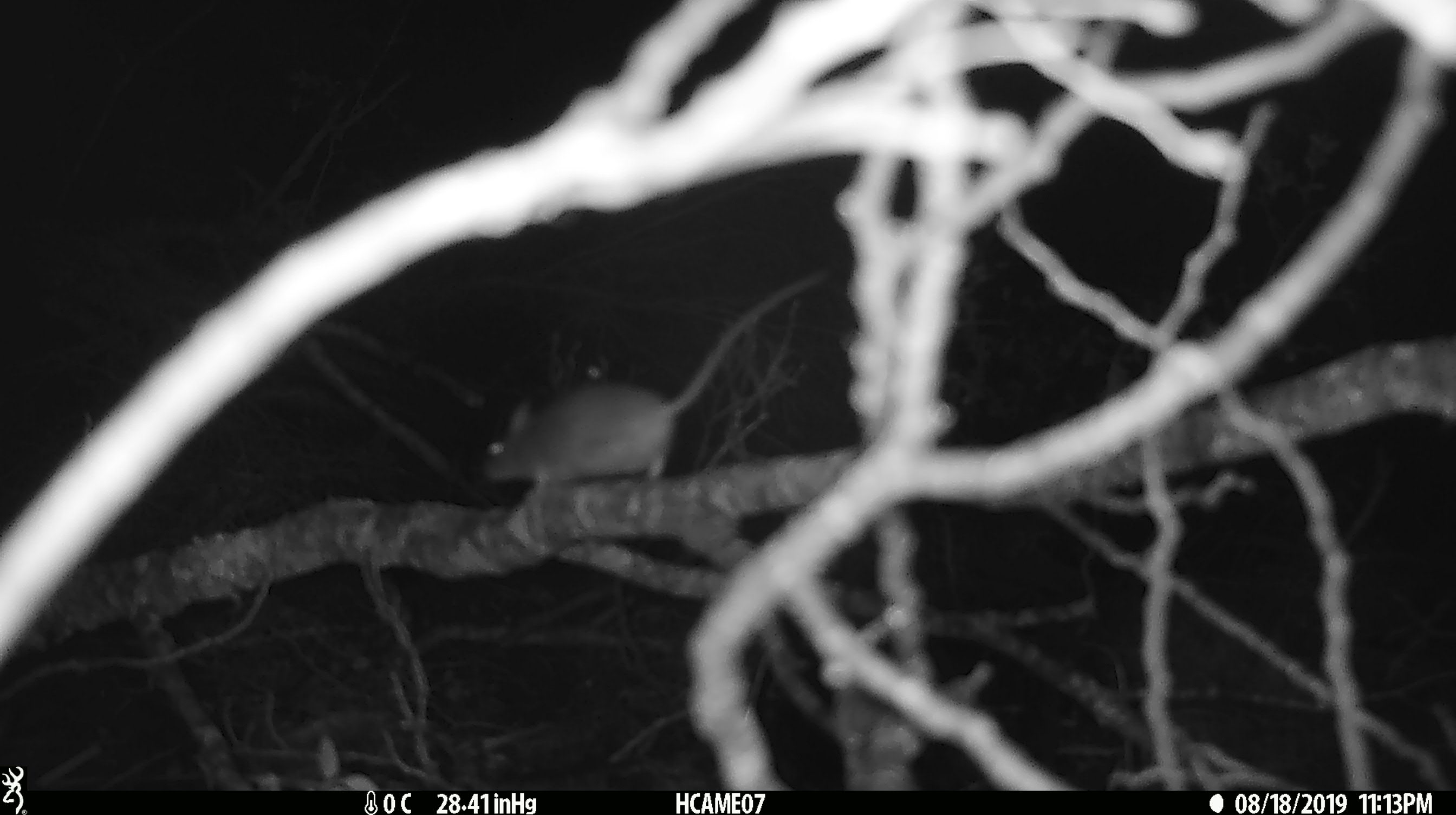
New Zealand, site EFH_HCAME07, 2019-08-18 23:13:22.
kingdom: Animalia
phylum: Chordata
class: Mammalia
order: Rodentia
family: Muridae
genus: Mus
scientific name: Mus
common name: mouse